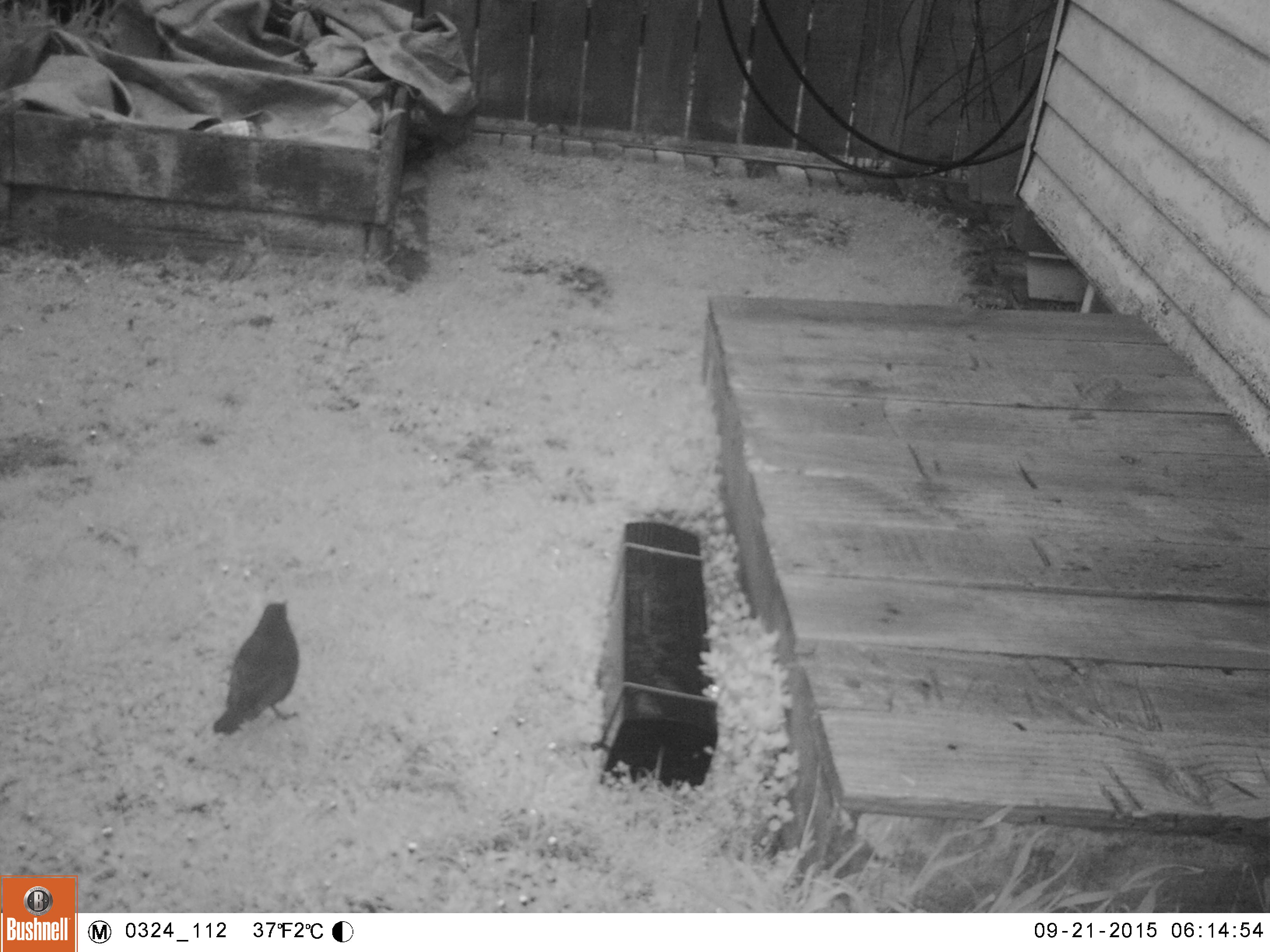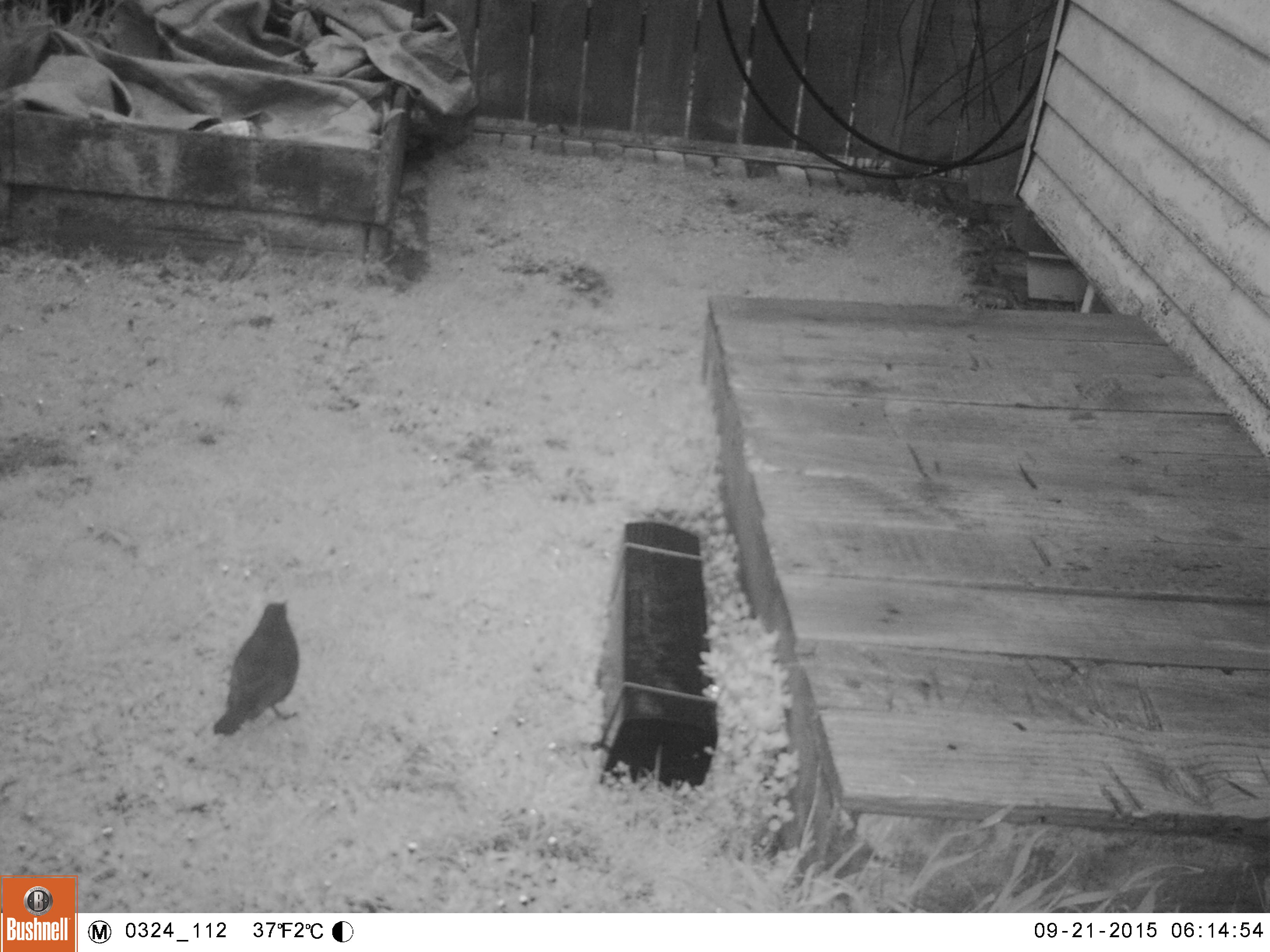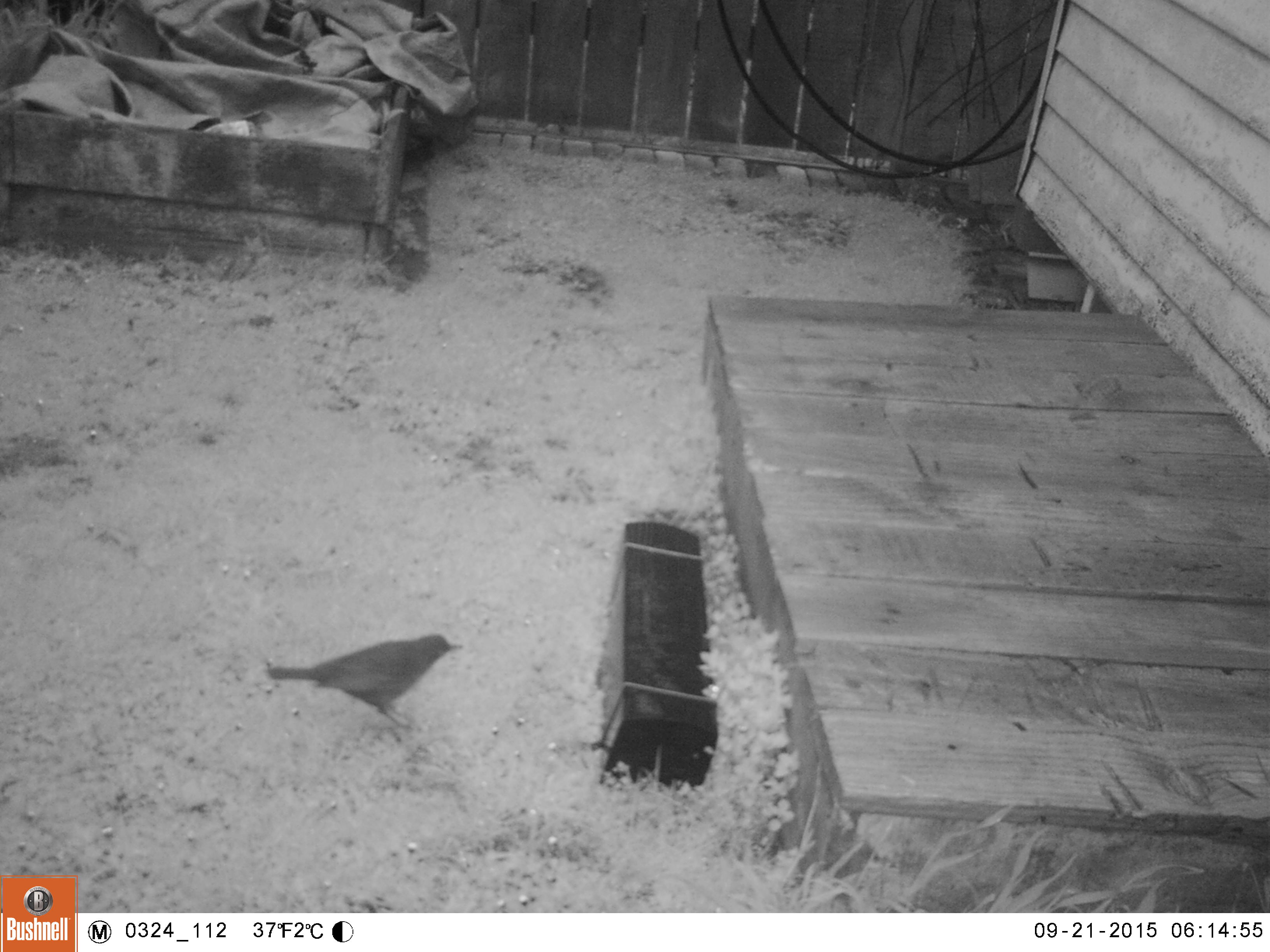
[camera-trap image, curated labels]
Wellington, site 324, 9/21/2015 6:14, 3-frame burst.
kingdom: Animalia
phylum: Chordata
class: Aves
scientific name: Aves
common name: bird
Bird (Aves).